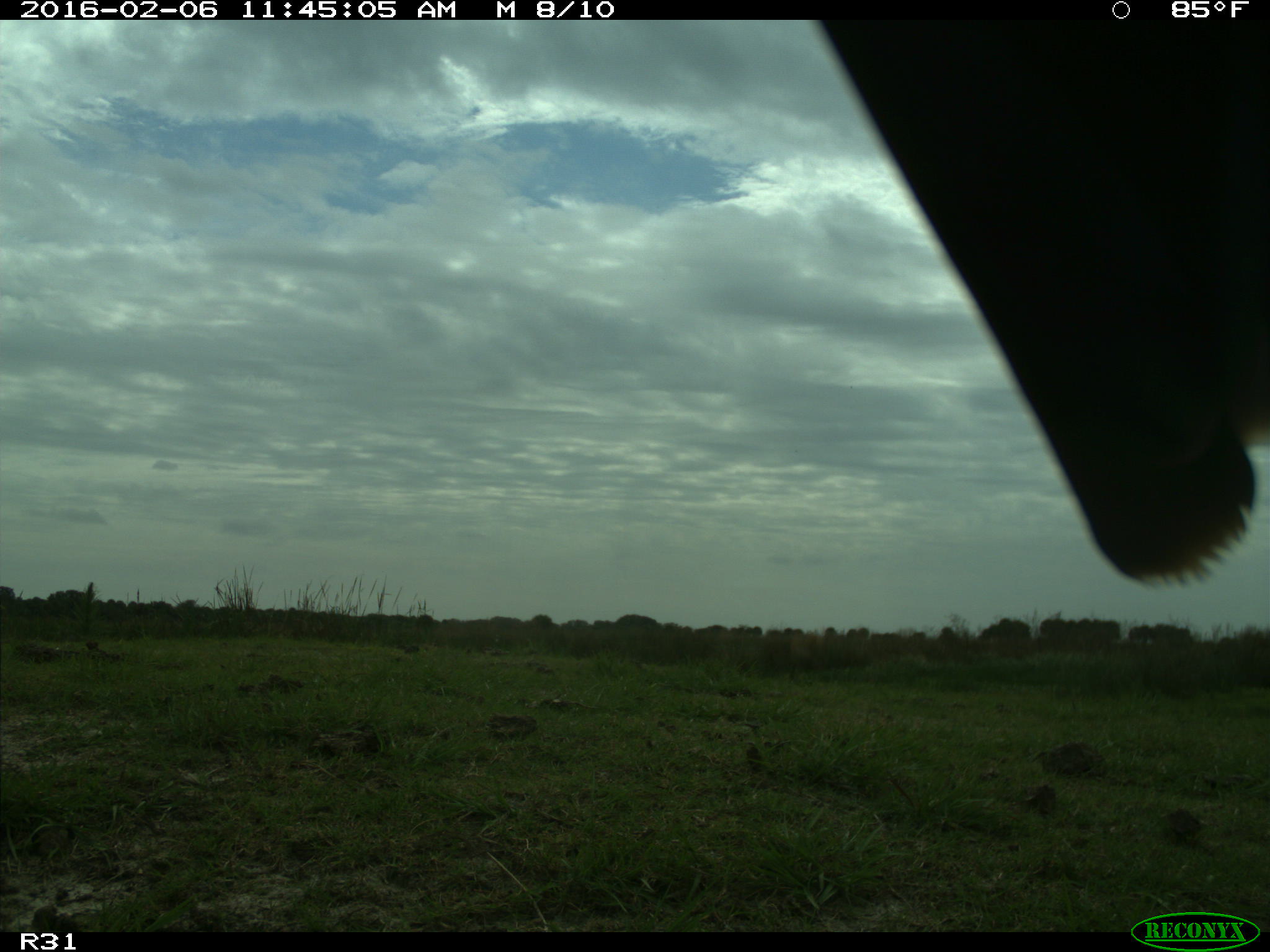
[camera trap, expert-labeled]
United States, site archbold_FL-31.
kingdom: Animalia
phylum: Chordata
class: Aves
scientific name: Aves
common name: birds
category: unidentified bird